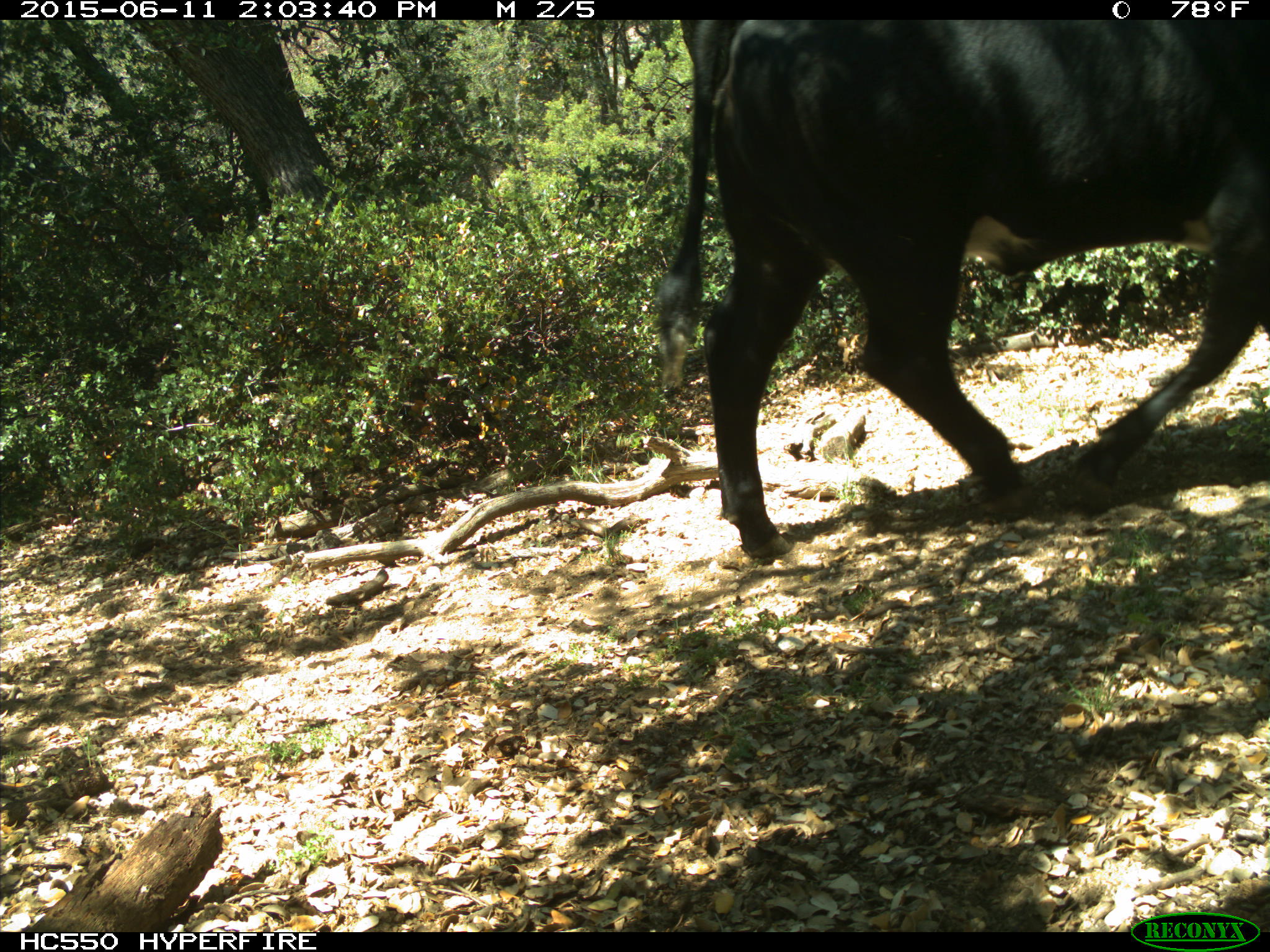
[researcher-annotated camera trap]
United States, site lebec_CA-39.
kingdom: Animalia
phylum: Chordata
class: Mammalia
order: Artiodactyla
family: Bovidae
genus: Bos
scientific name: Bos taurus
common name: domestic cow